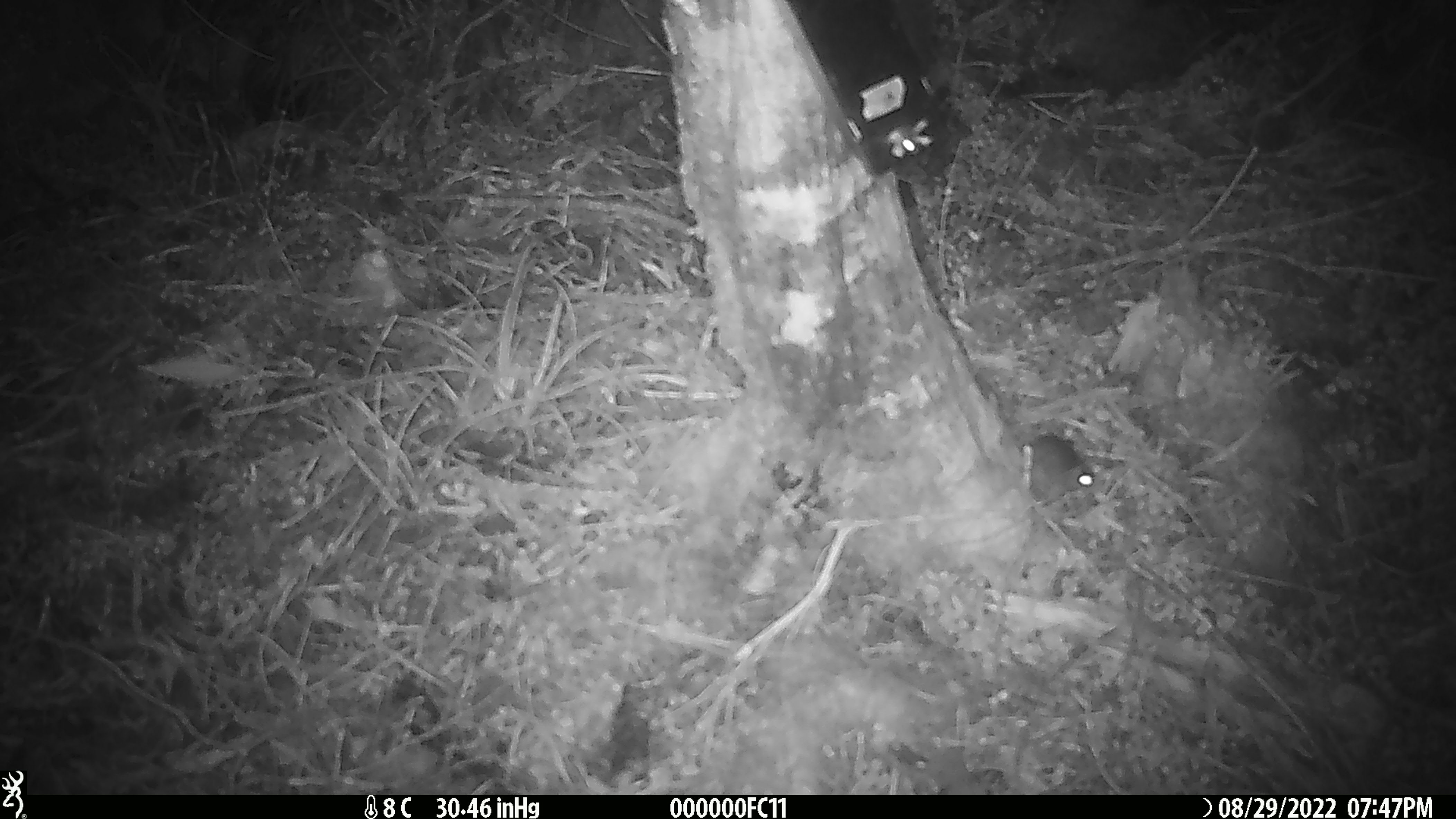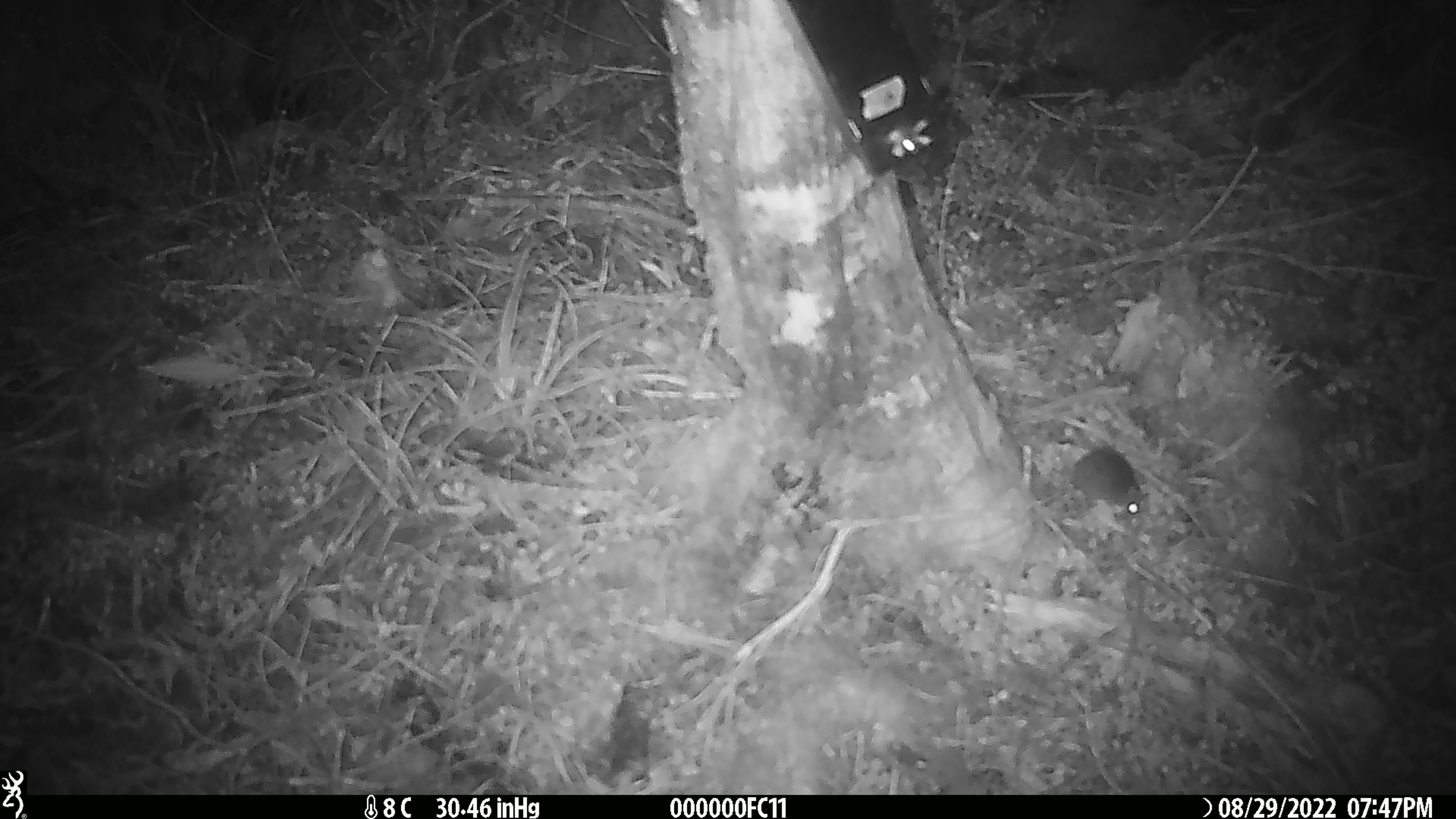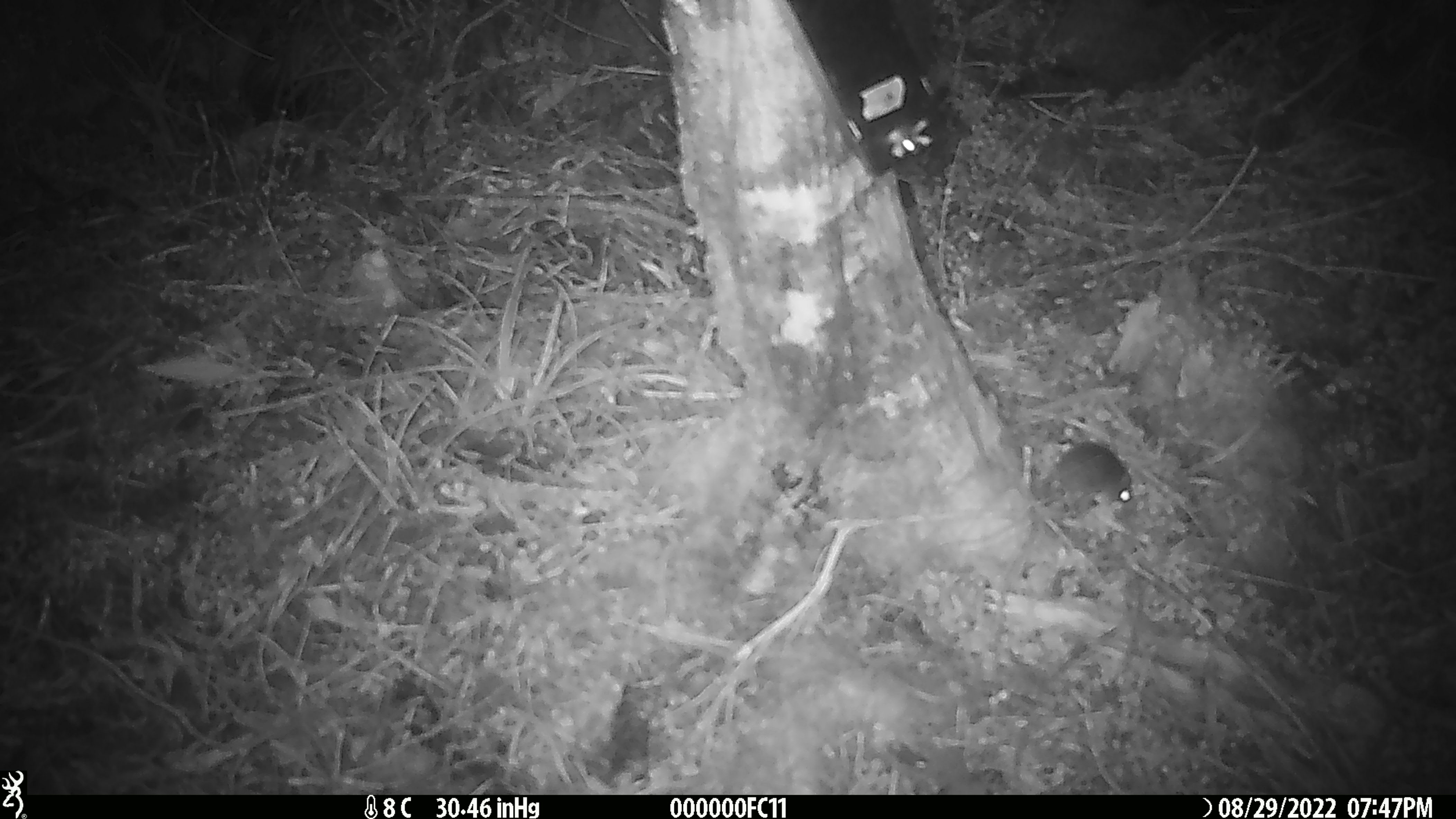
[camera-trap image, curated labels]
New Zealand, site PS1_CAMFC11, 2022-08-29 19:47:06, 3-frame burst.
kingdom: Animalia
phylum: Chordata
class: Mammalia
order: Rodentia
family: Muridae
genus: Mus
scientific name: Mus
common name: mouse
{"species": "mouse (Mus)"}